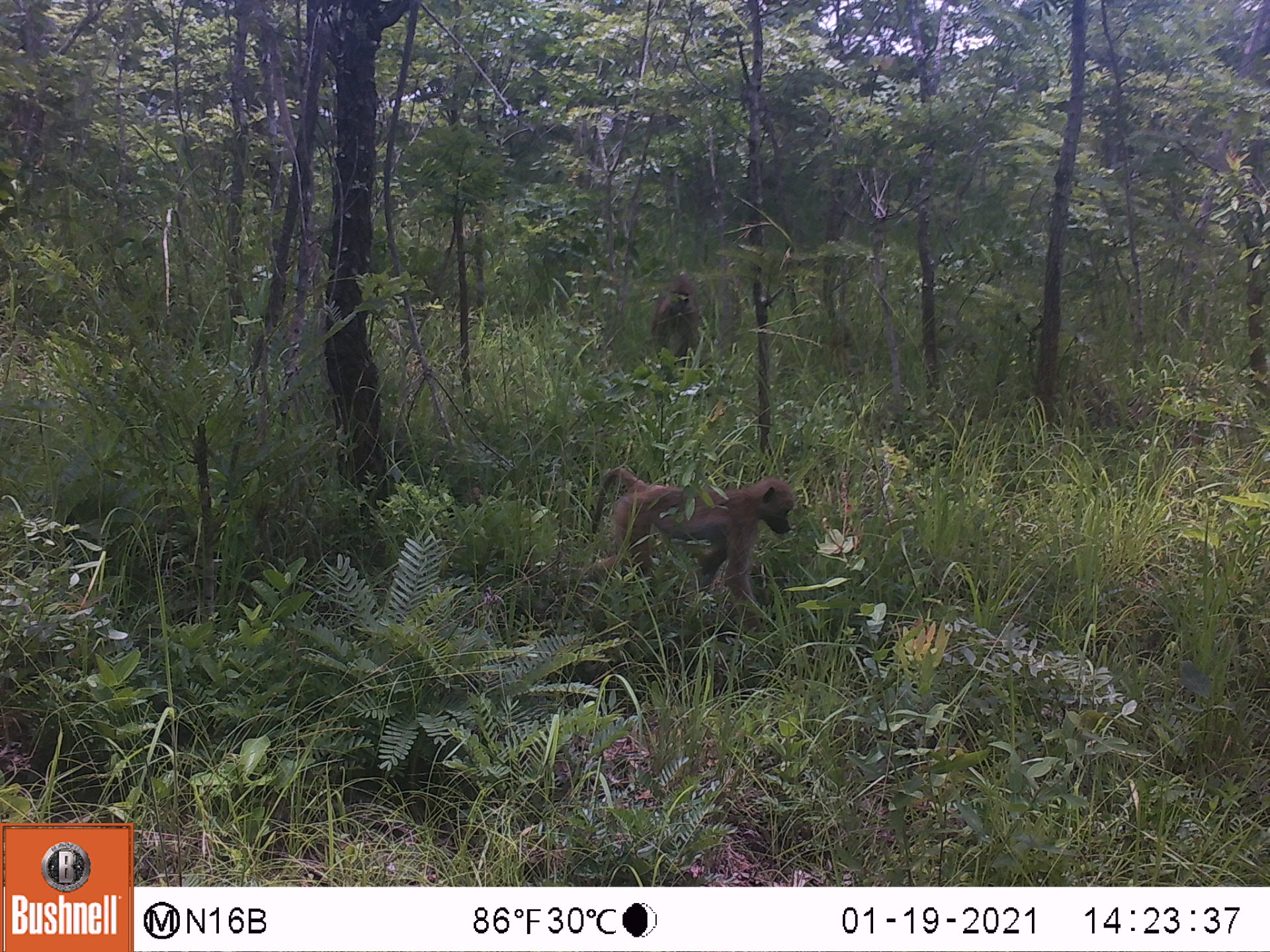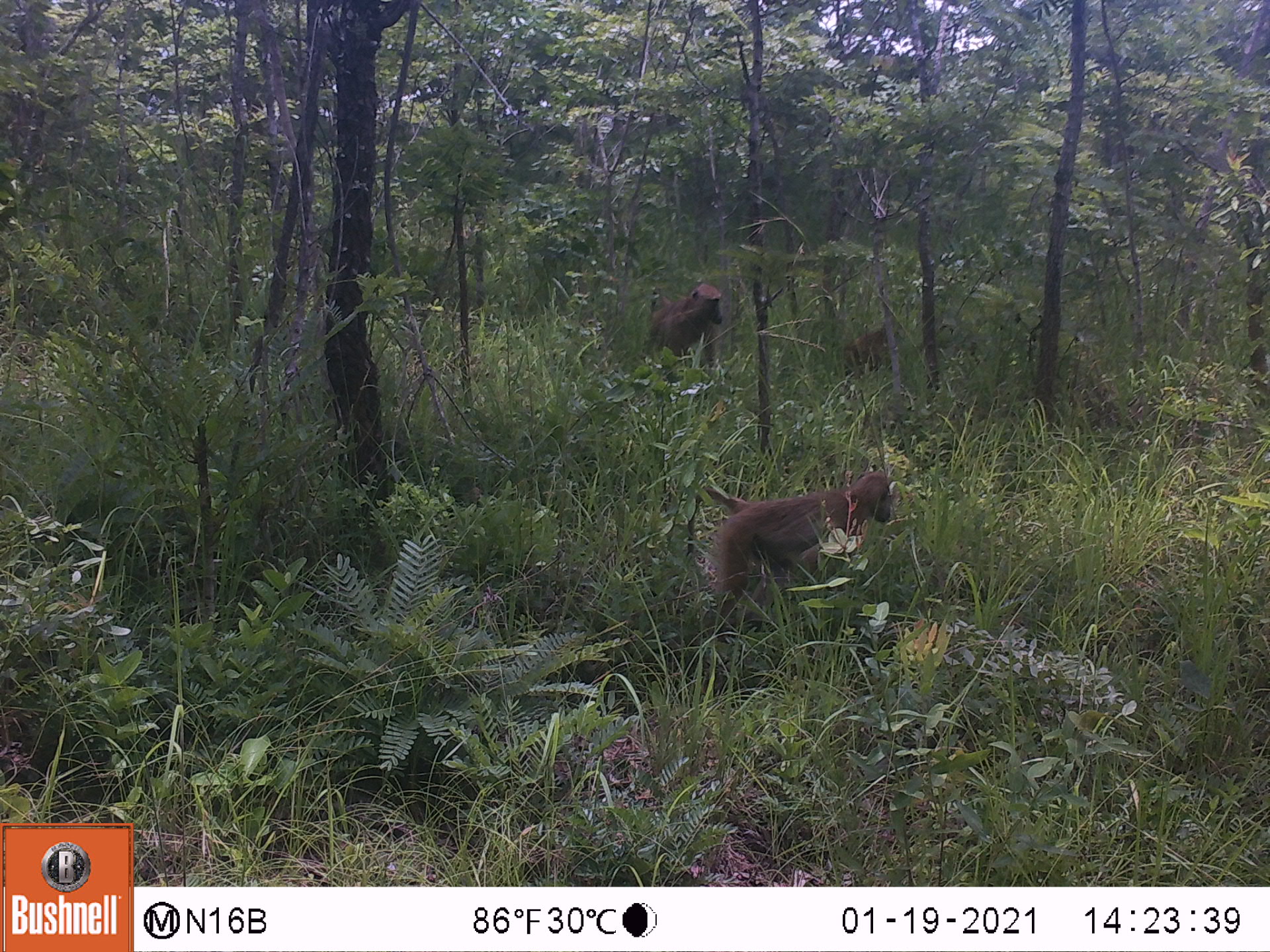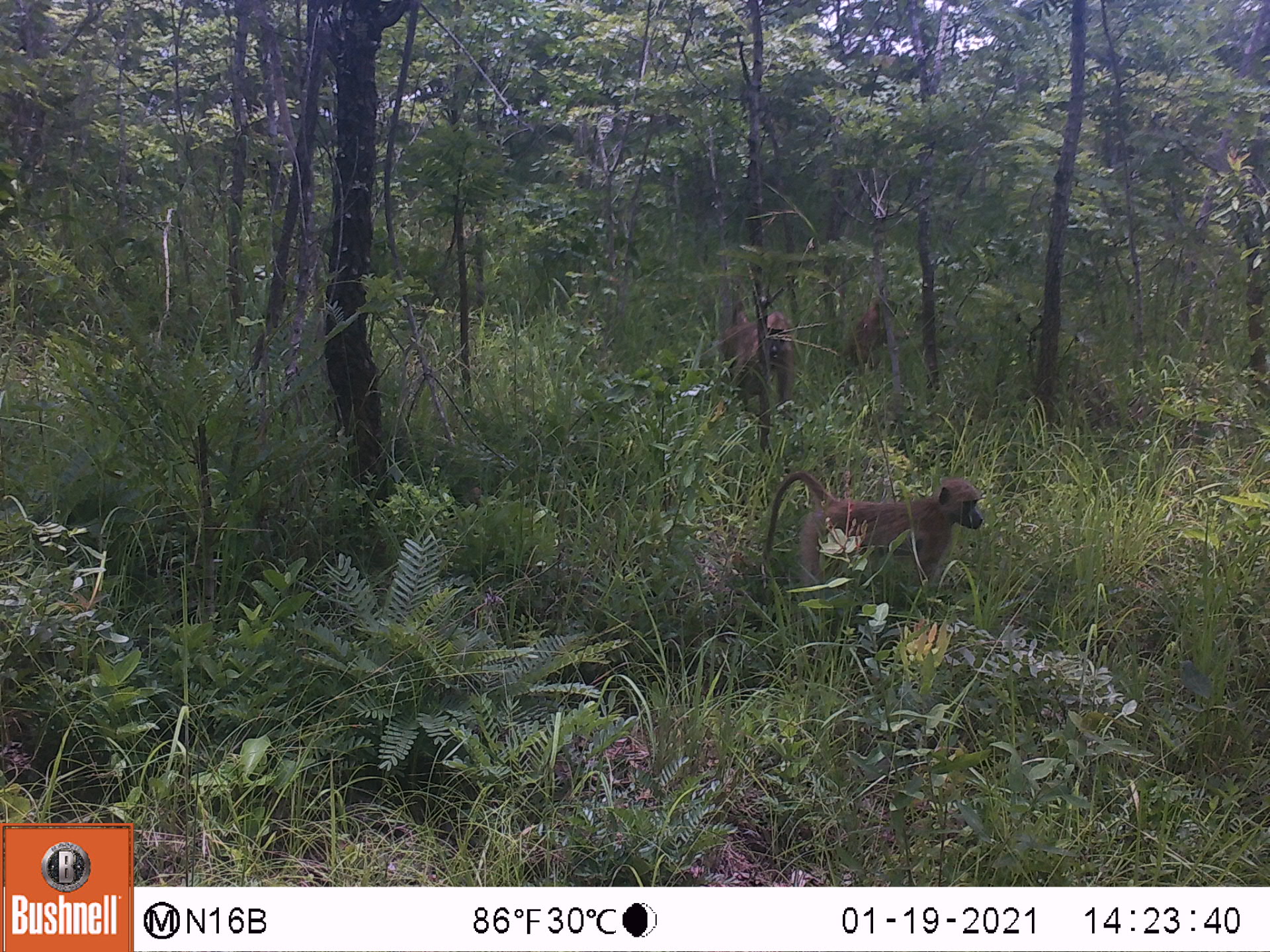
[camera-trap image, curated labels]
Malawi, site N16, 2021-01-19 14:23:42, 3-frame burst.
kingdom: Animalia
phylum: Chordata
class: Mammalia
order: Primates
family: Cercopithecidae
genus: Papio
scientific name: Papio cynocephalus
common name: yellow baboon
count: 2